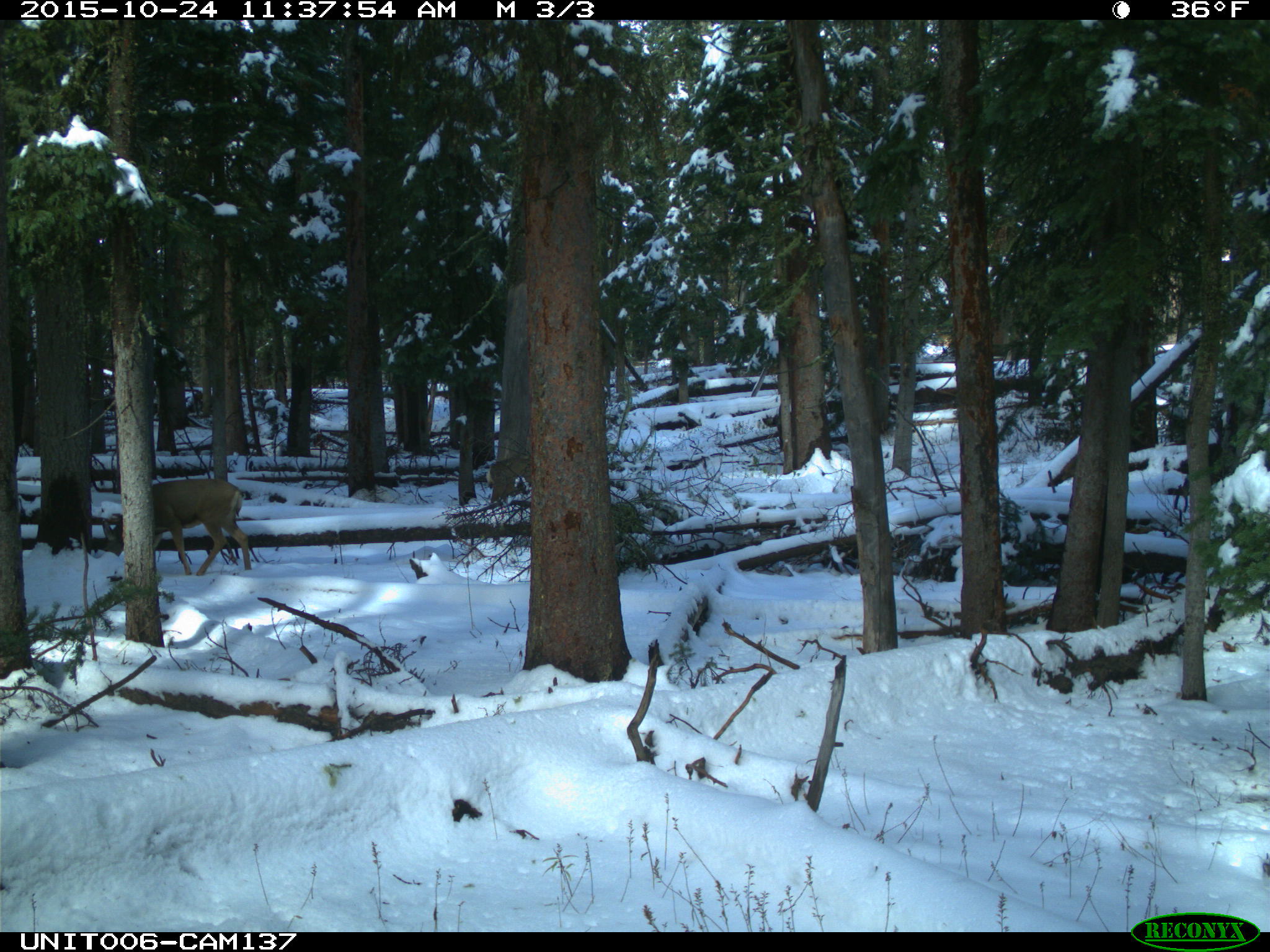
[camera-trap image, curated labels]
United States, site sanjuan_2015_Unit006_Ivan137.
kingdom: Animalia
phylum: Chordata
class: Mammalia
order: Artiodactyla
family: Cervidae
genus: Odocoileus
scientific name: Odocoileus hemionus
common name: mule deer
Odocoileus hemionus (mule deer).